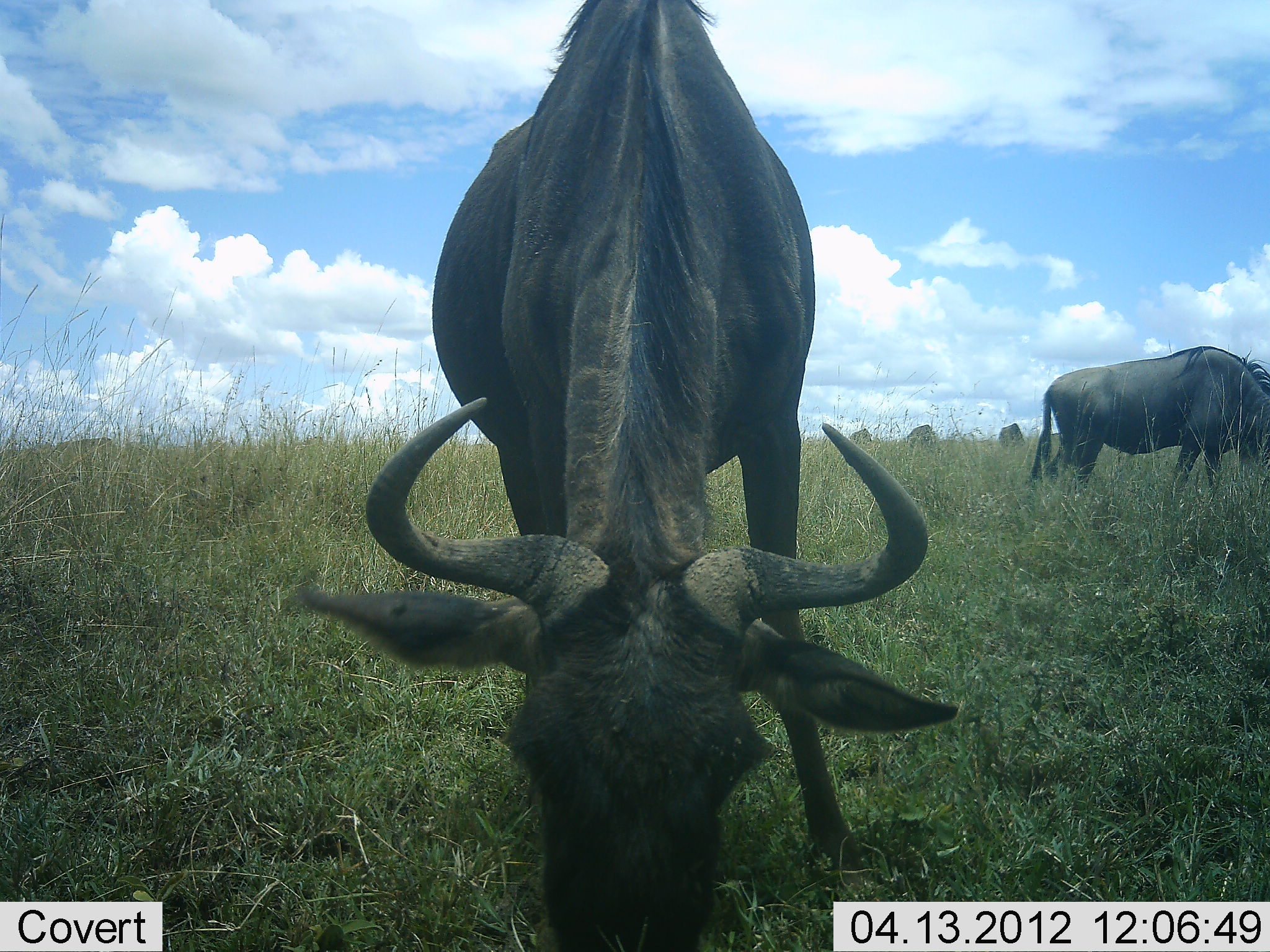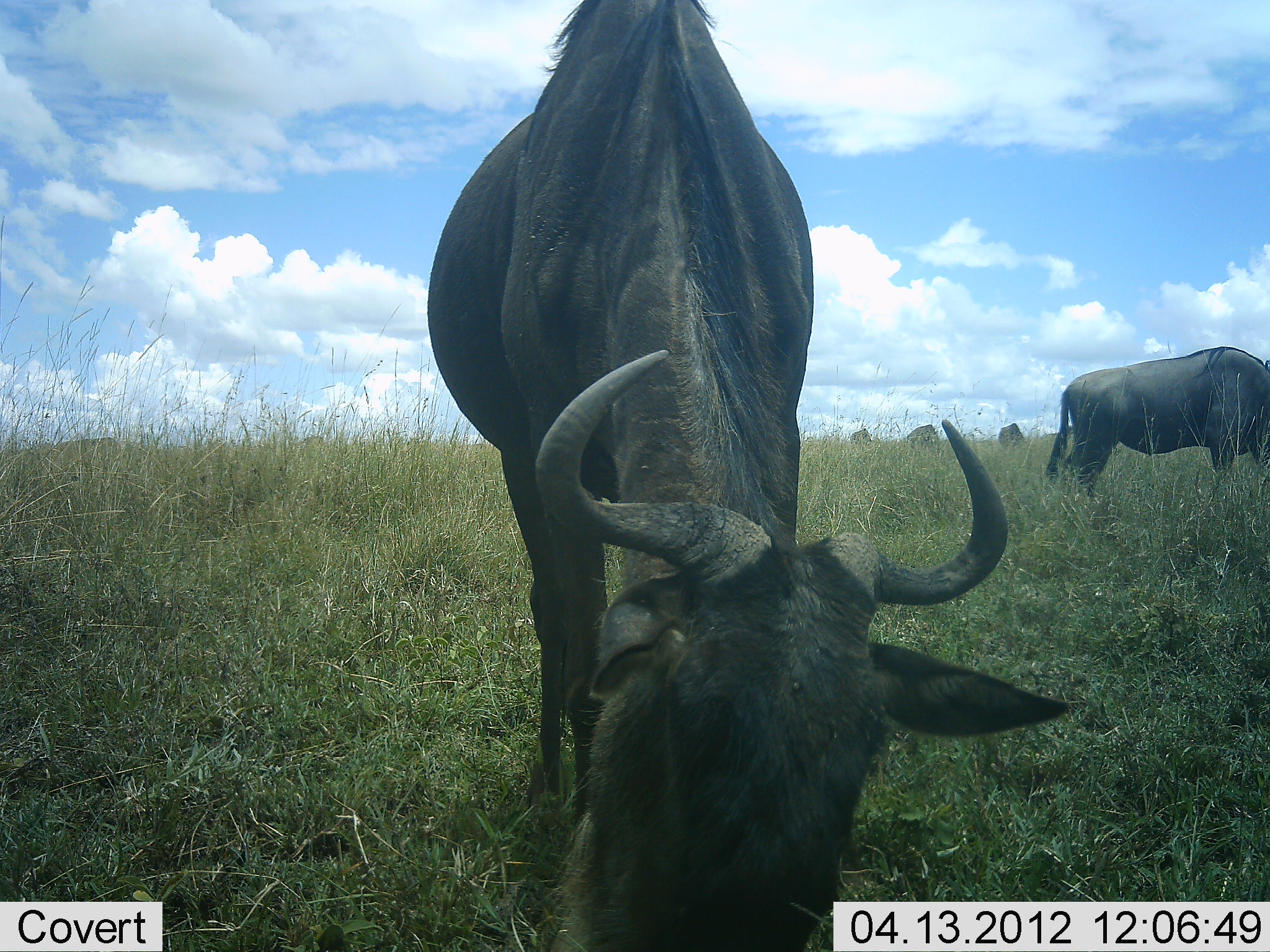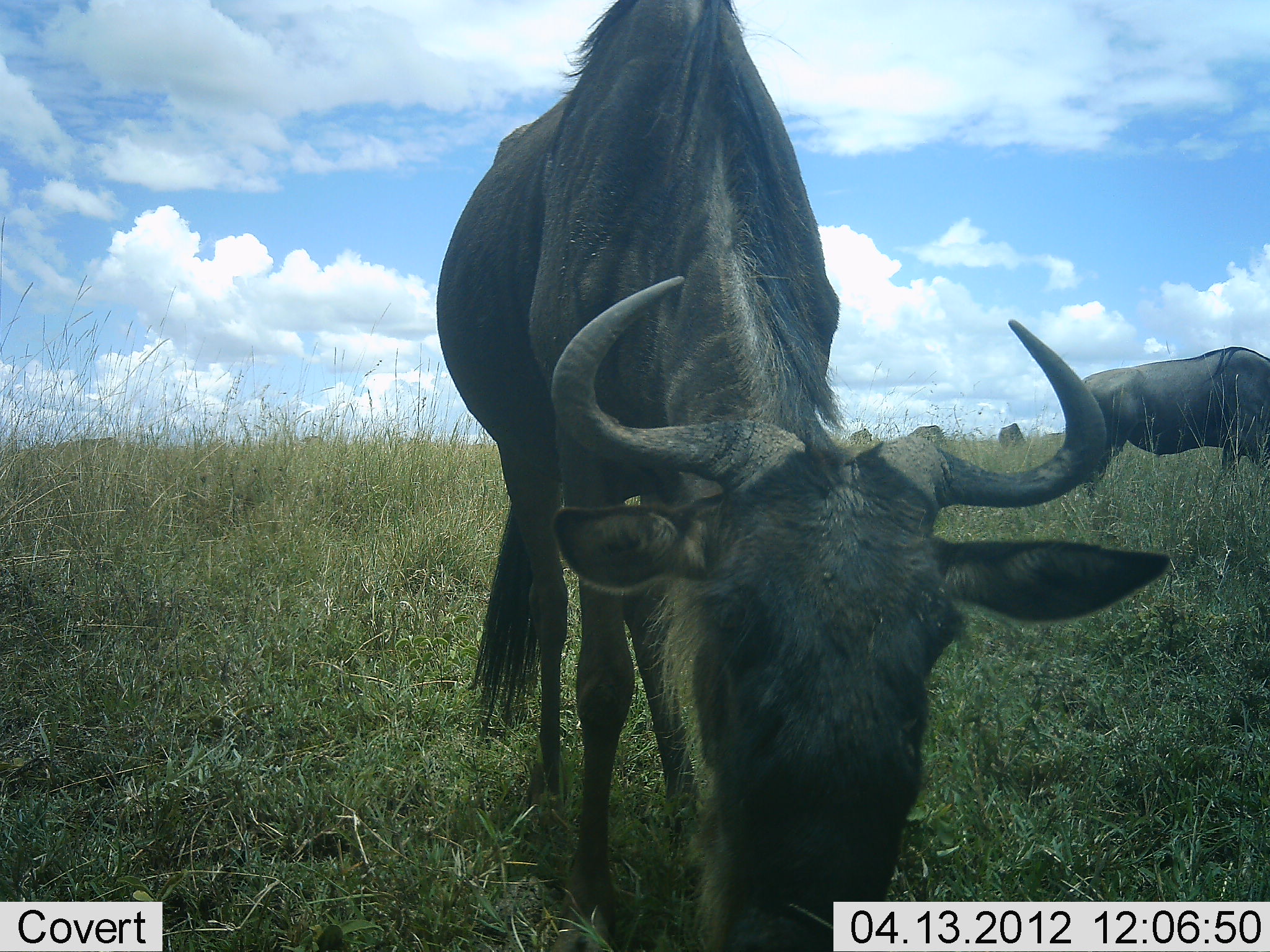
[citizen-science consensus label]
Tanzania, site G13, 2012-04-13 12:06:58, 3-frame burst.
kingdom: Animalia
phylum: Chordata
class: Mammalia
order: Artiodactyla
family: Bovidae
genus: Connochaetes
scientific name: Connochaetes taurinus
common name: blue wildebeest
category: wildebeest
Wildebeest (blue wildebeest) (Connochaetes taurinus), count 5. Behavior (volunteer vote fractions): standing 26%, resting 0%, moving 21%, interacting 0%. Young present (vote fraction): 0%. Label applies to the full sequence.